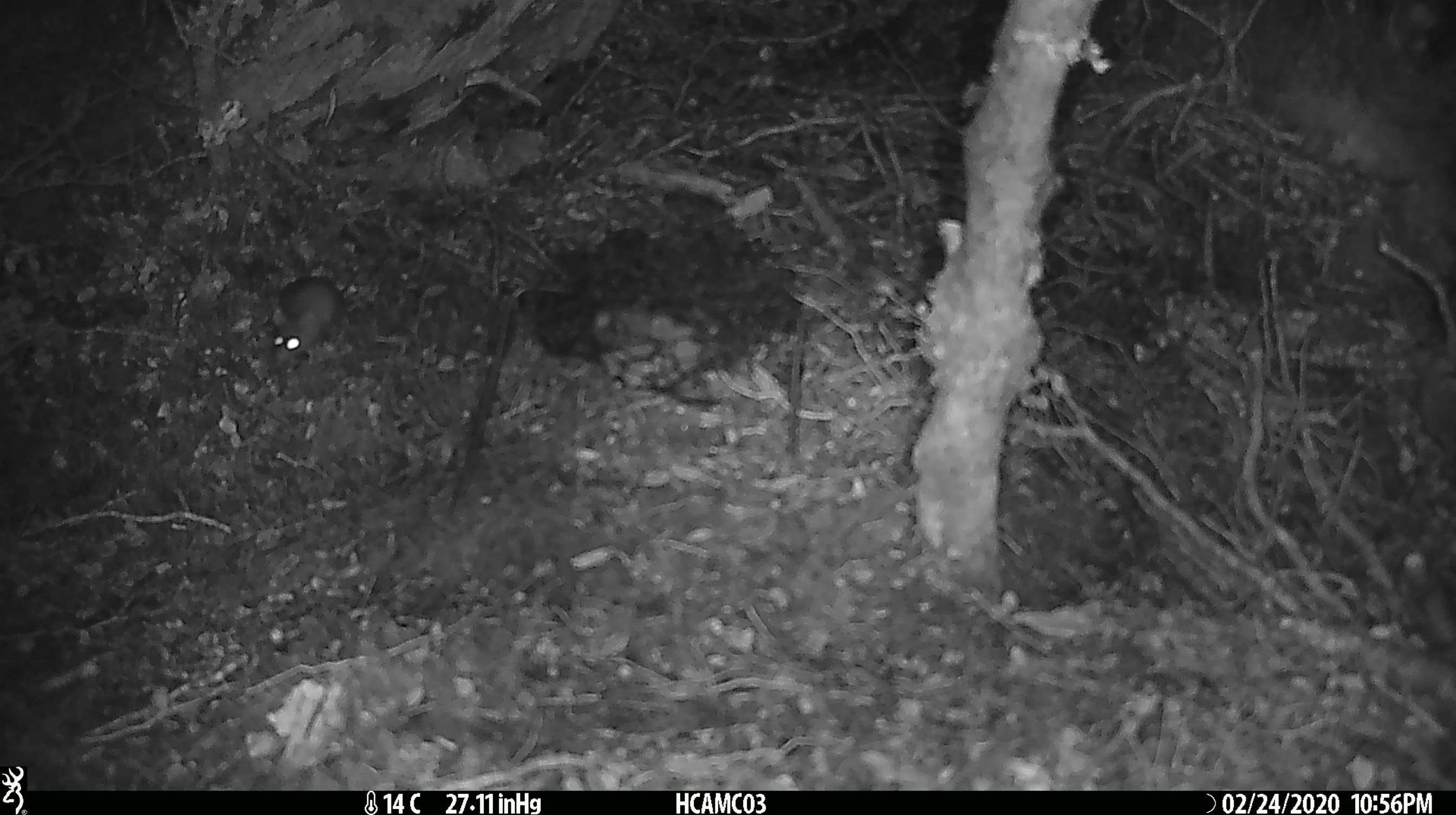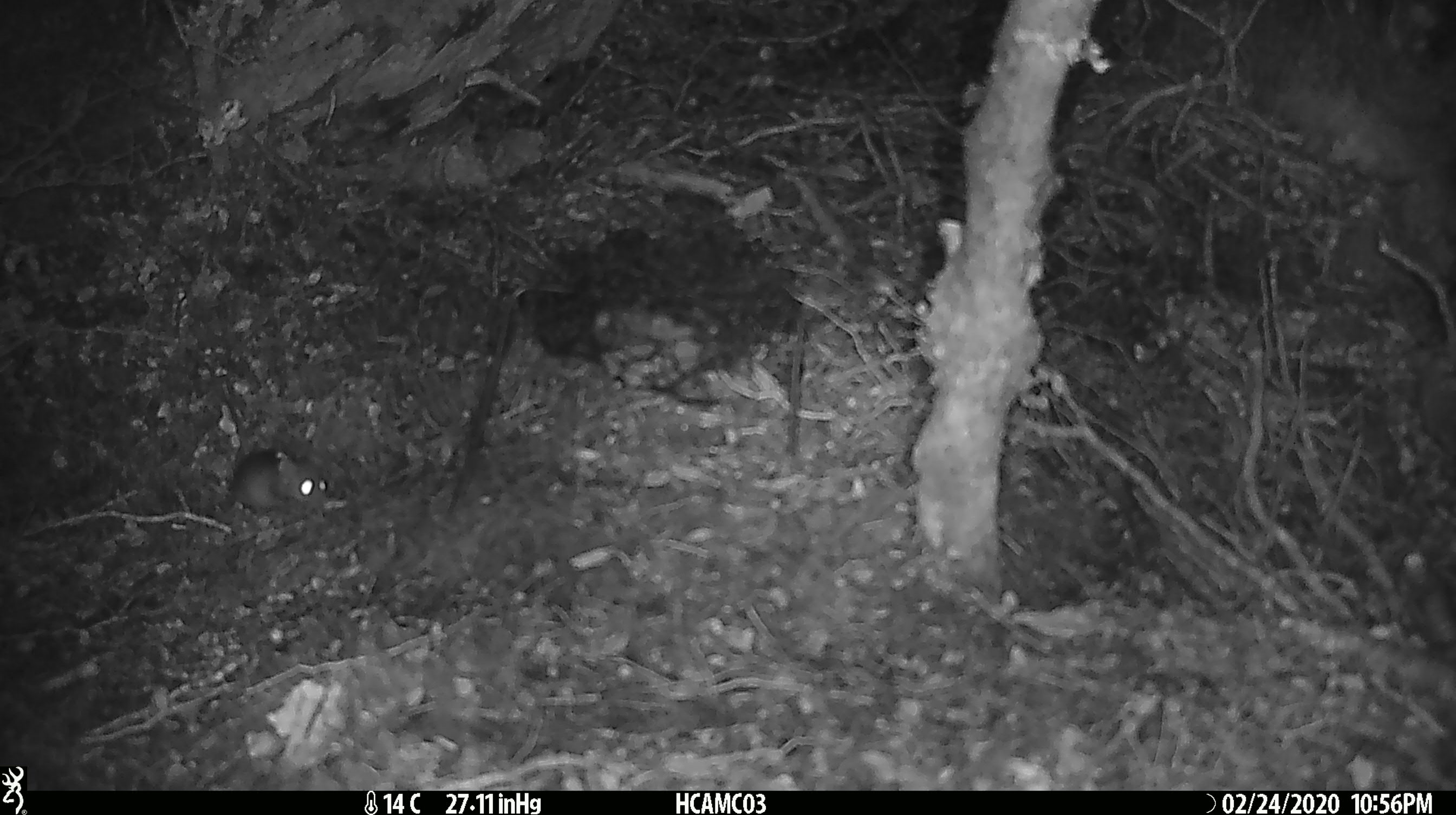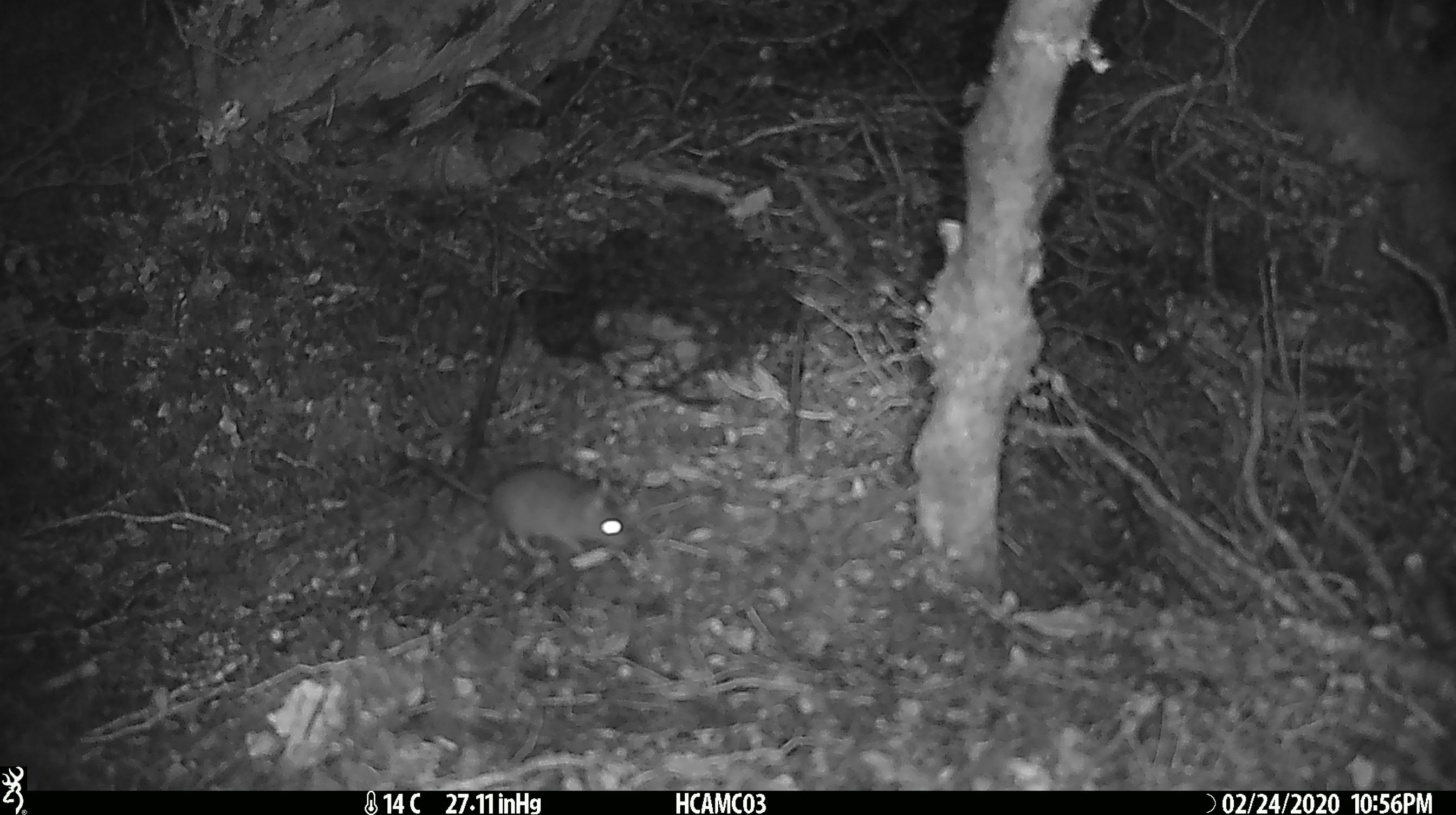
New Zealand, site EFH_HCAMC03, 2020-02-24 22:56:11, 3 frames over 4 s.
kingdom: Animalia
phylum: Chordata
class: Mammalia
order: Rodentia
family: Muridae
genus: Mus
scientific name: Mus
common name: mouse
Mouse (Mus).